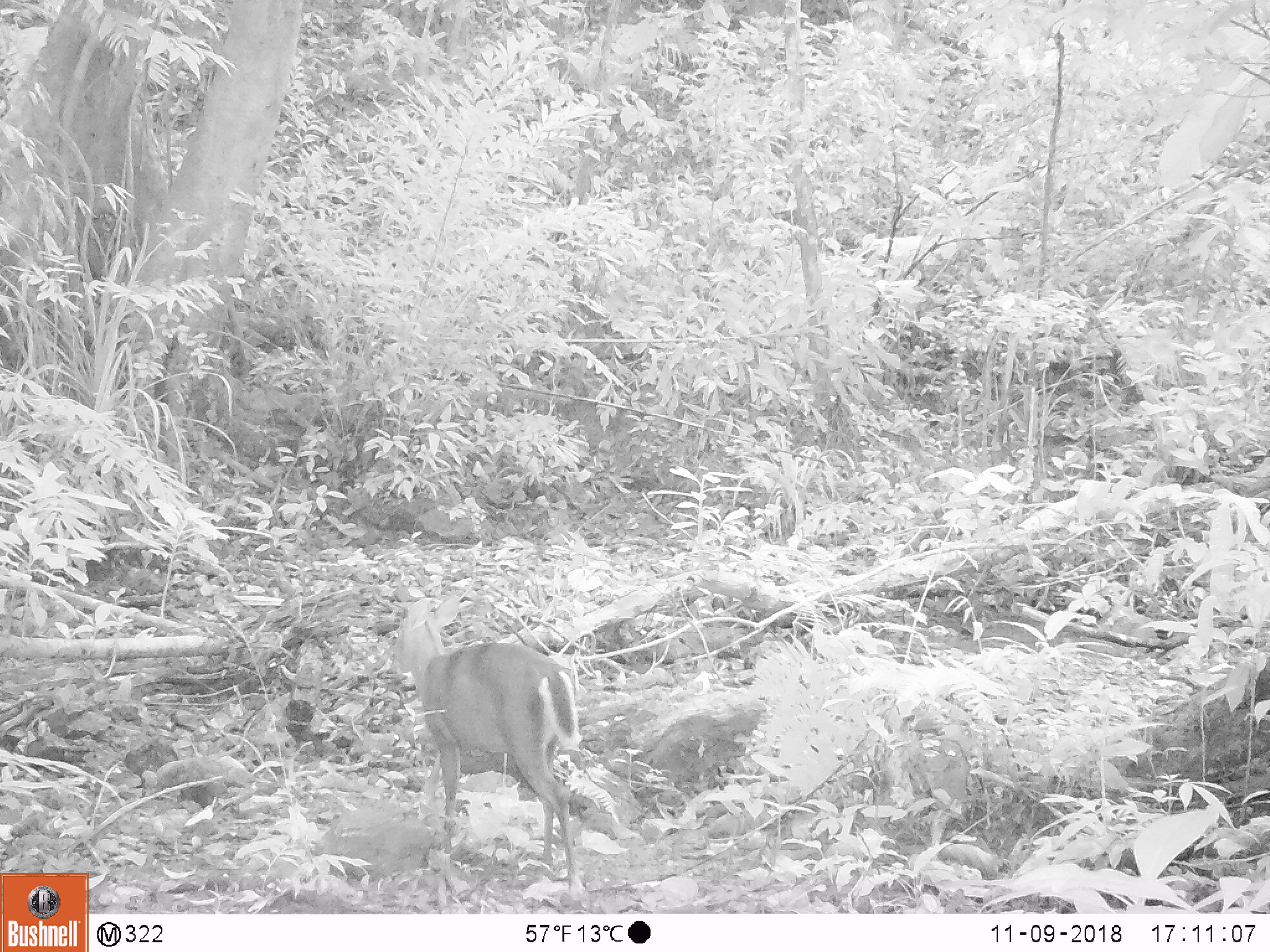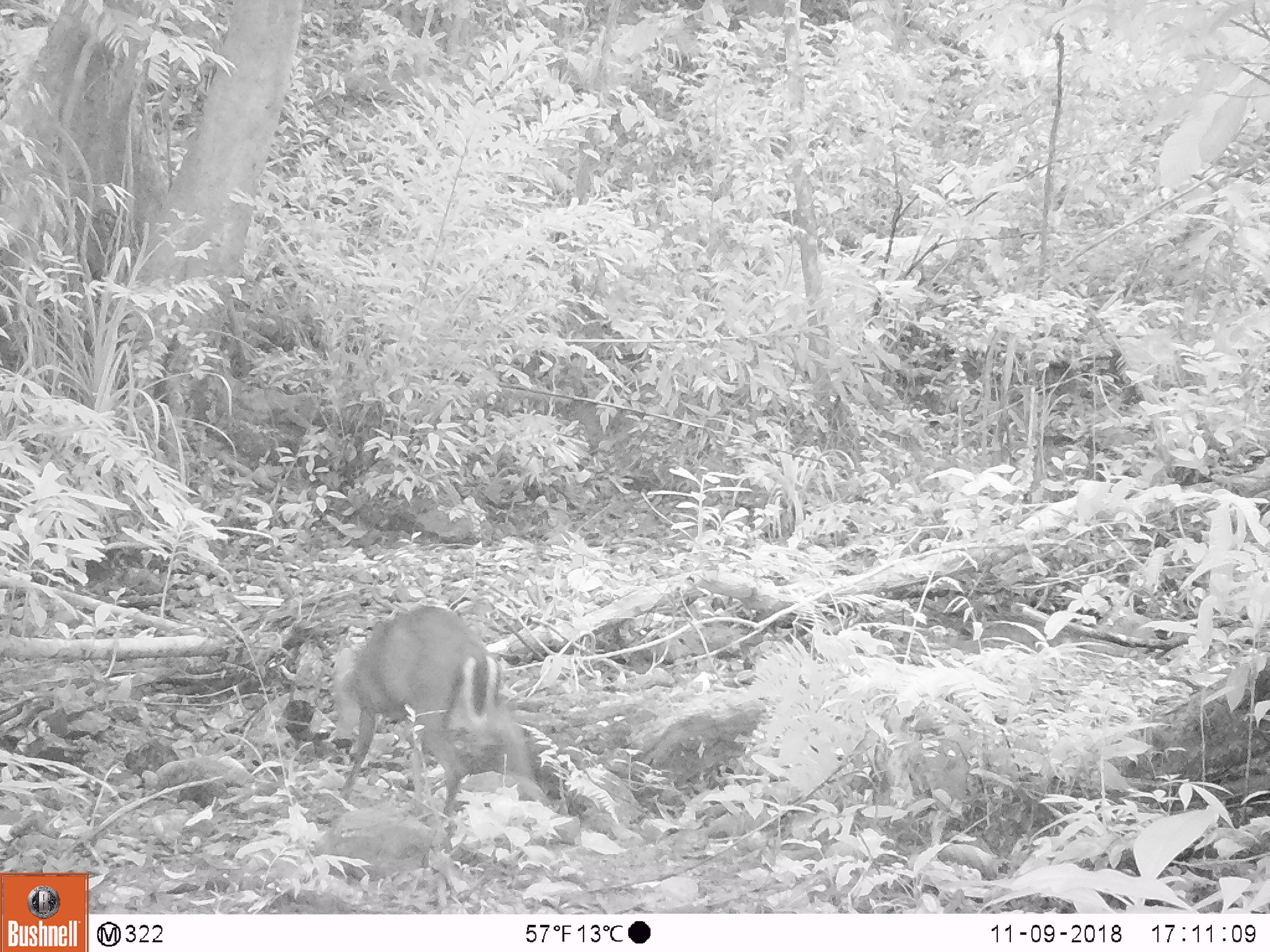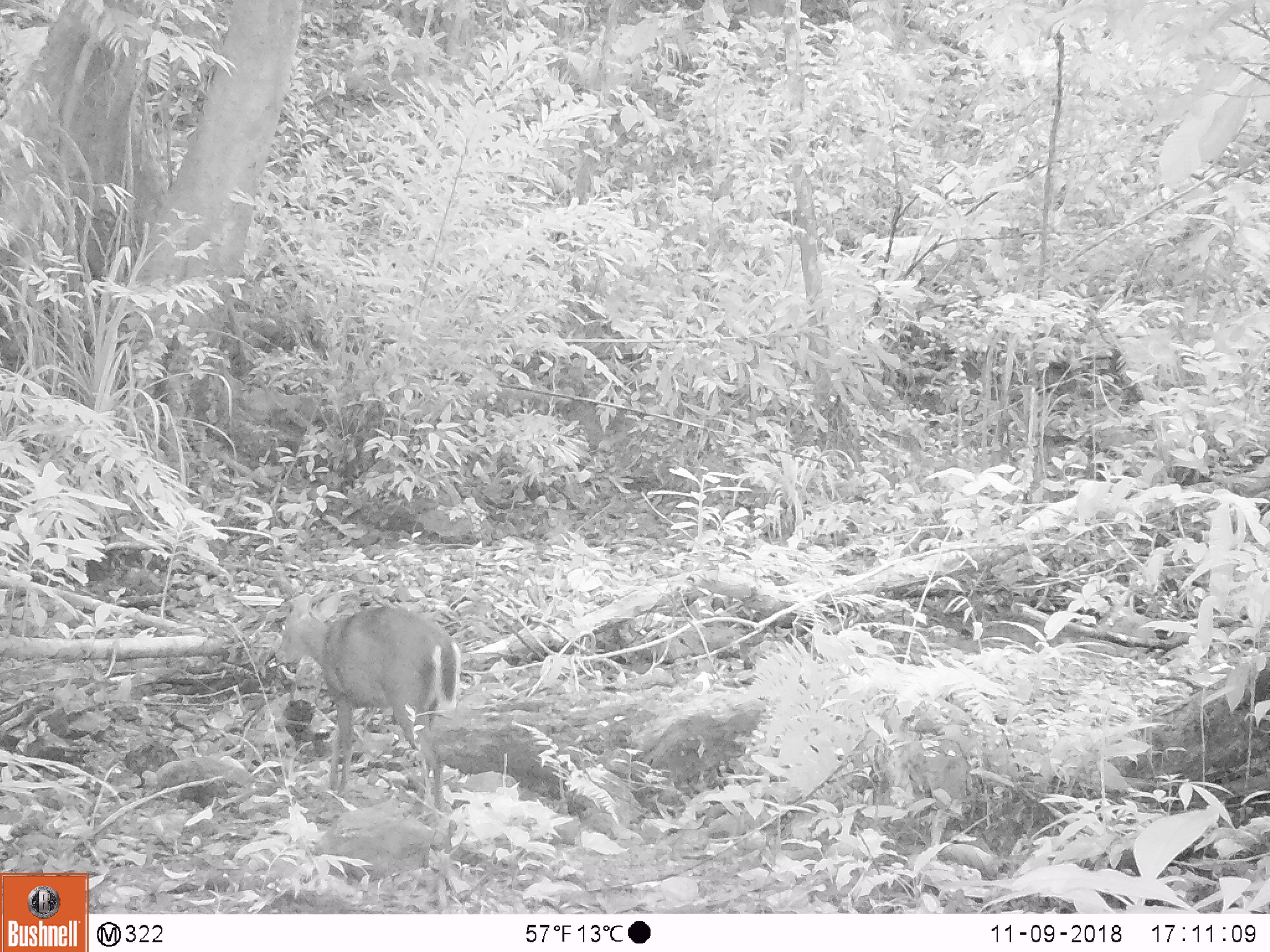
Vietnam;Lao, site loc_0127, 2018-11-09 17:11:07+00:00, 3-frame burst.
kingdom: Animalia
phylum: Chordata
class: Mammalia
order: Artiodactyla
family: Cervidae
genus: Muntiacus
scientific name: Muntiacus rooseveltorum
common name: roosevelt's muntjac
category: roosevelts muntjac group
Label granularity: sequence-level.